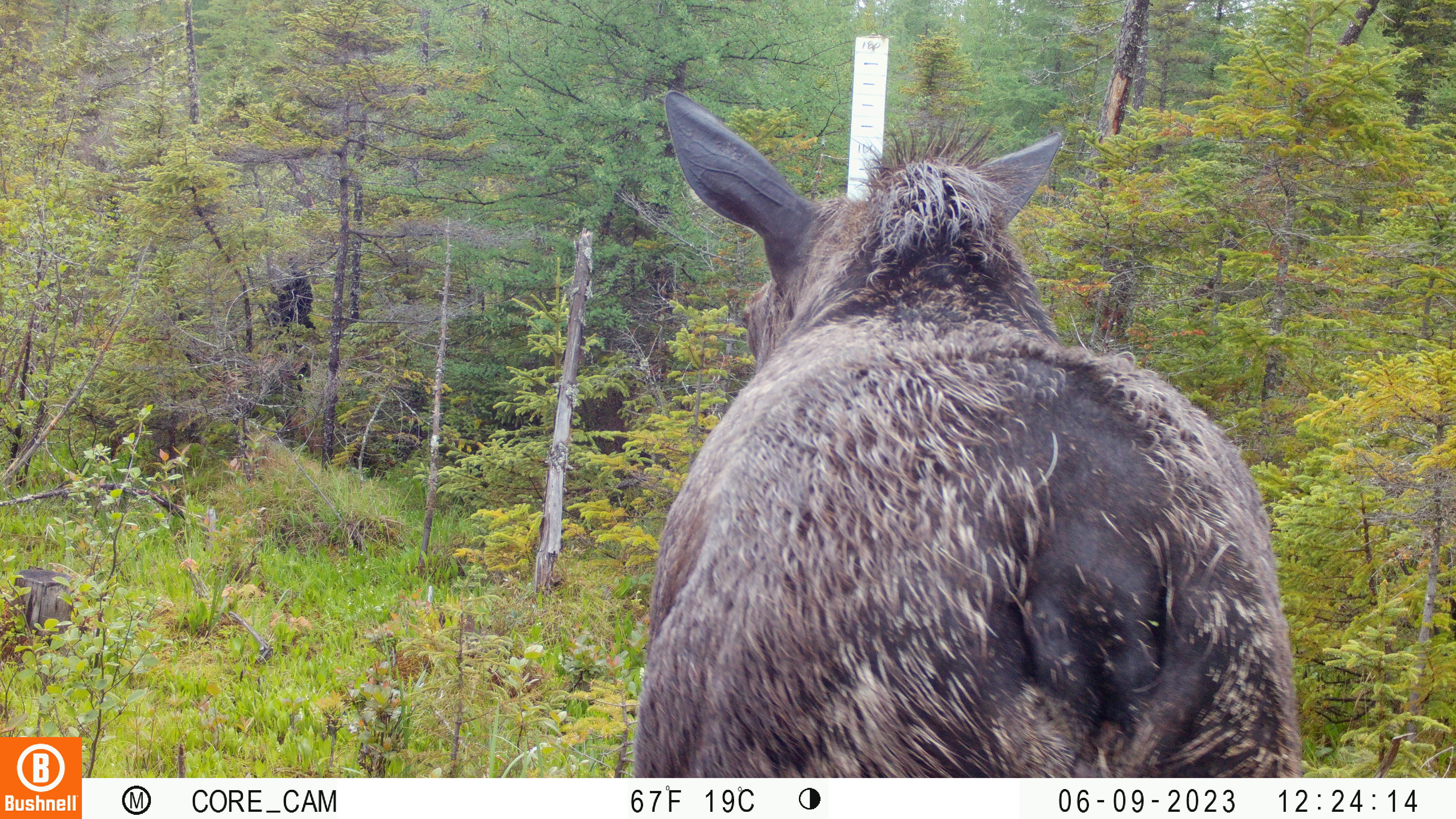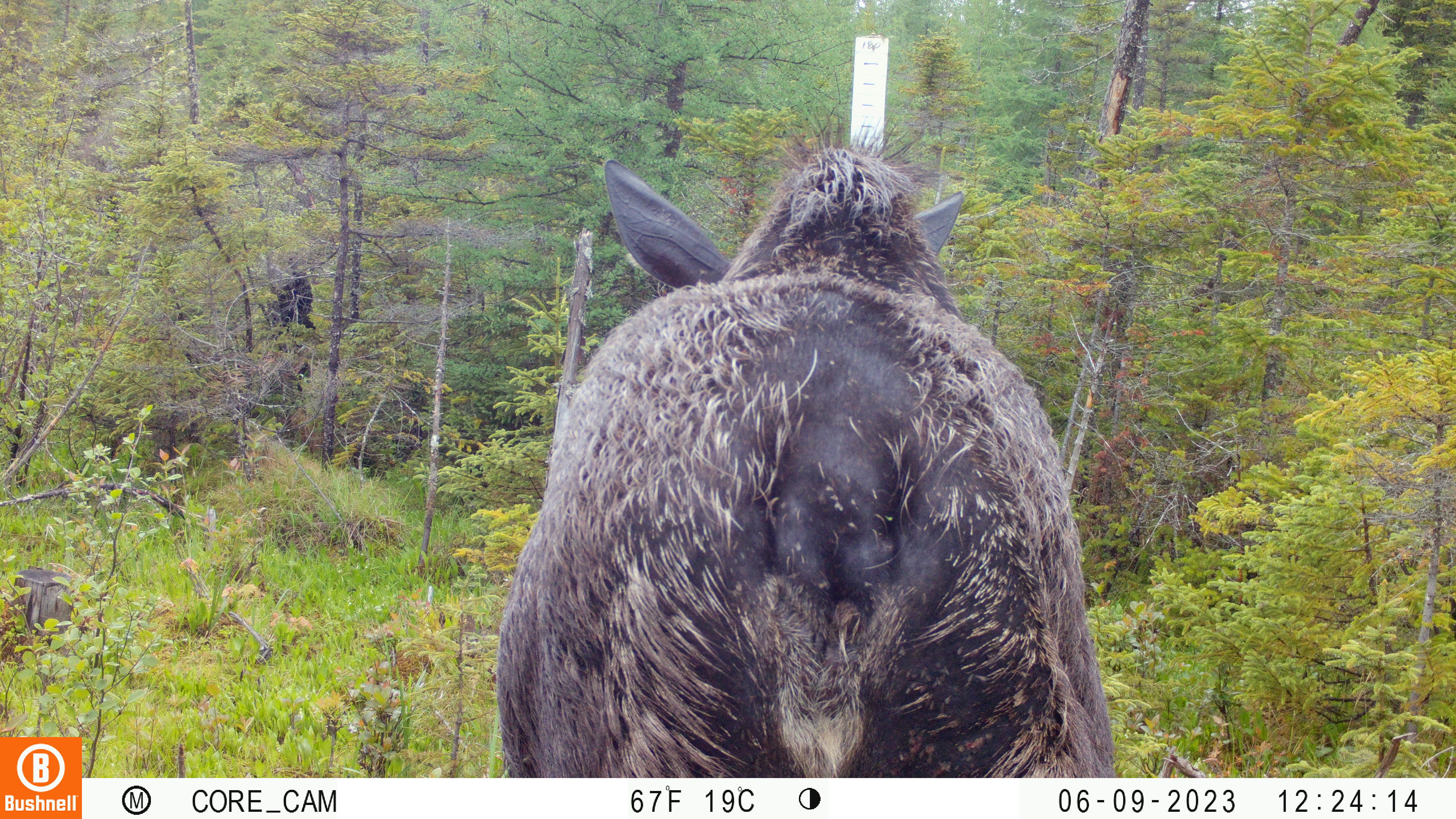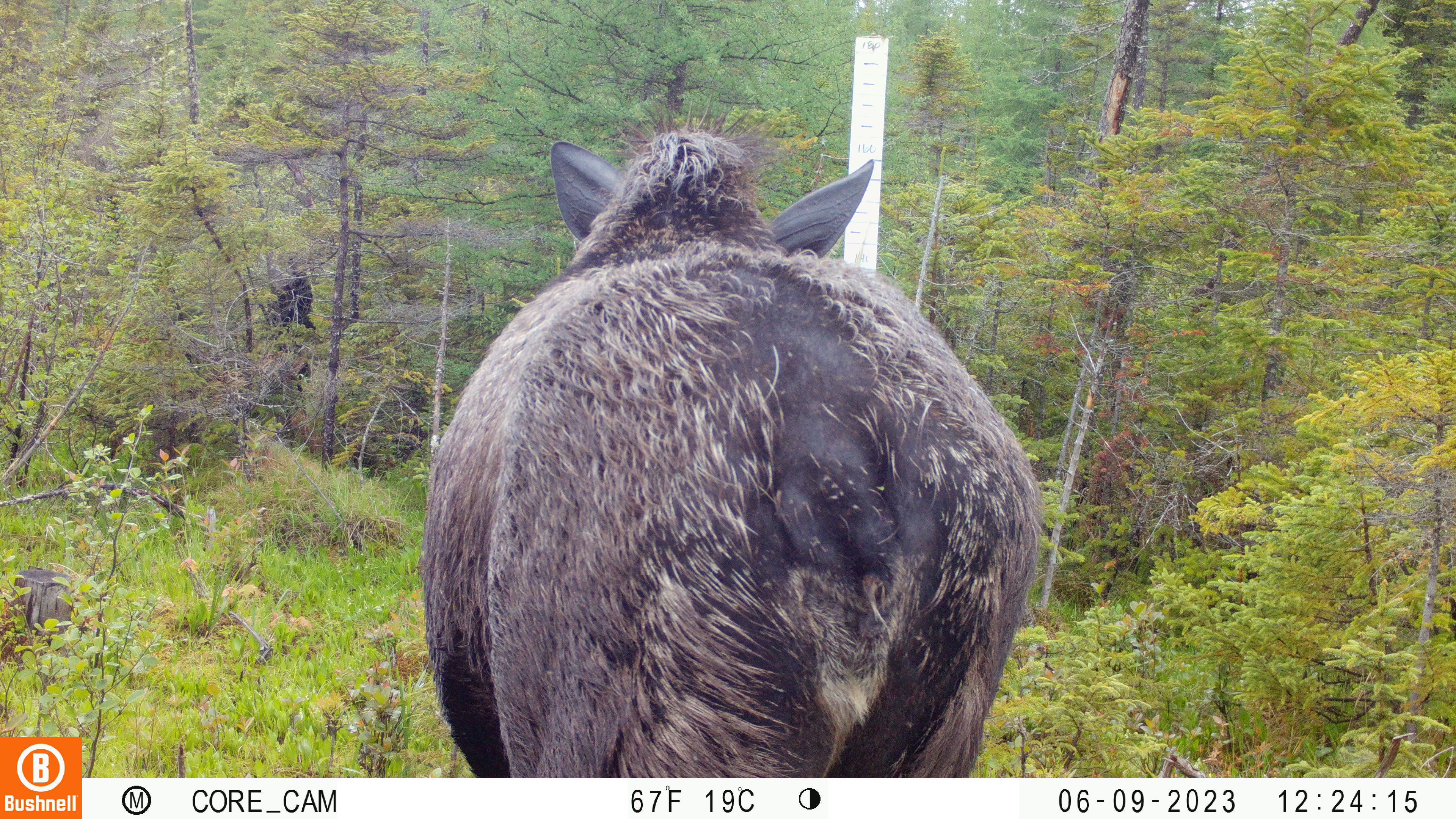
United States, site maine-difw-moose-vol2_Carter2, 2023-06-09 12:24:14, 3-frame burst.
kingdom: Animalia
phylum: Chordata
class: Mammalia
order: Artiodactyla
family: Cervidae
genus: Alces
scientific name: Alces alces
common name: moose